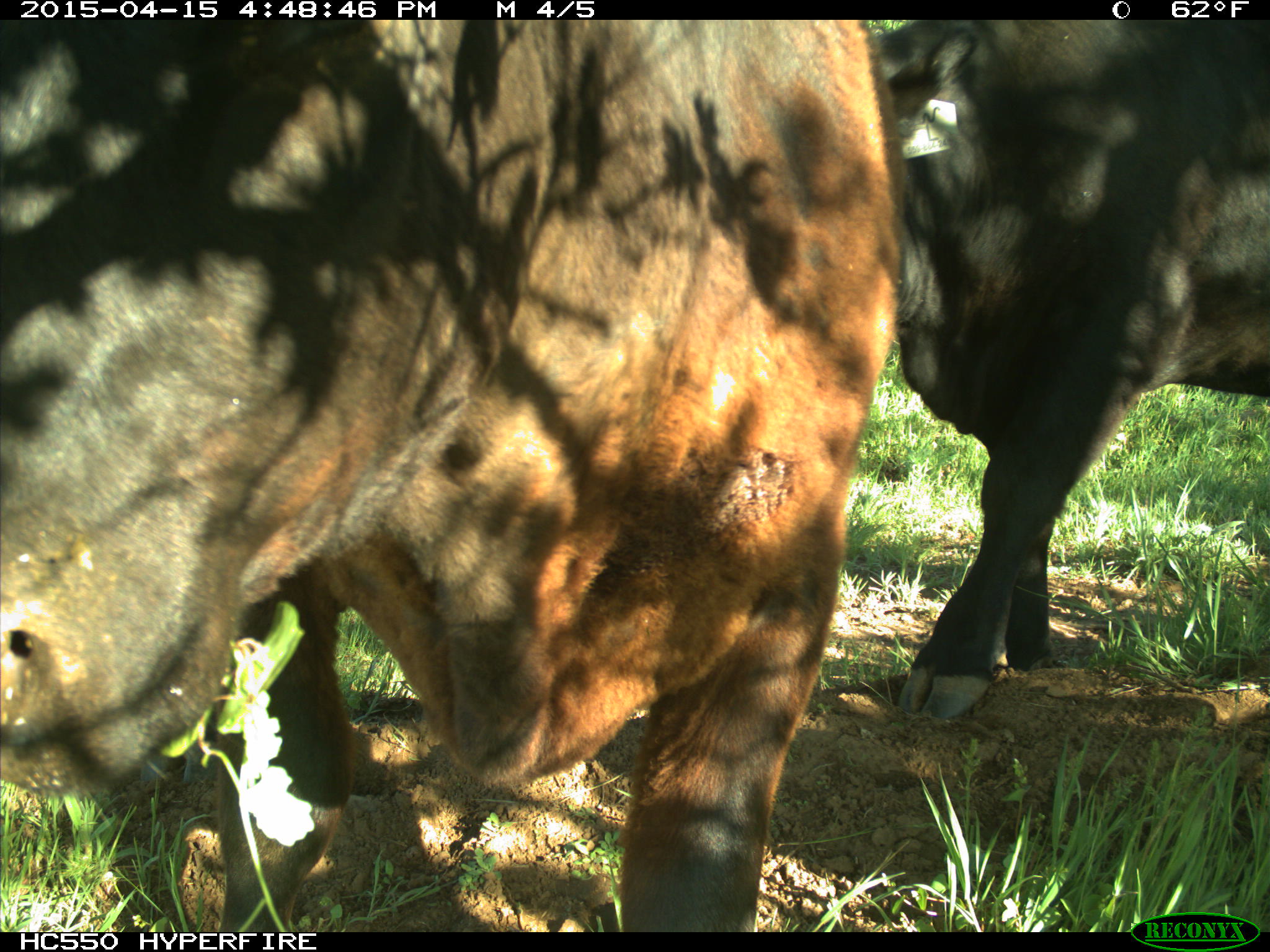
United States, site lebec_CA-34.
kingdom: Animalia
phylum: Chordata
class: Mammalia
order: Artiodactyla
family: Bovidae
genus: Bos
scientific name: Bos taurus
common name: domestic cow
Bos taurus (domestic cow).